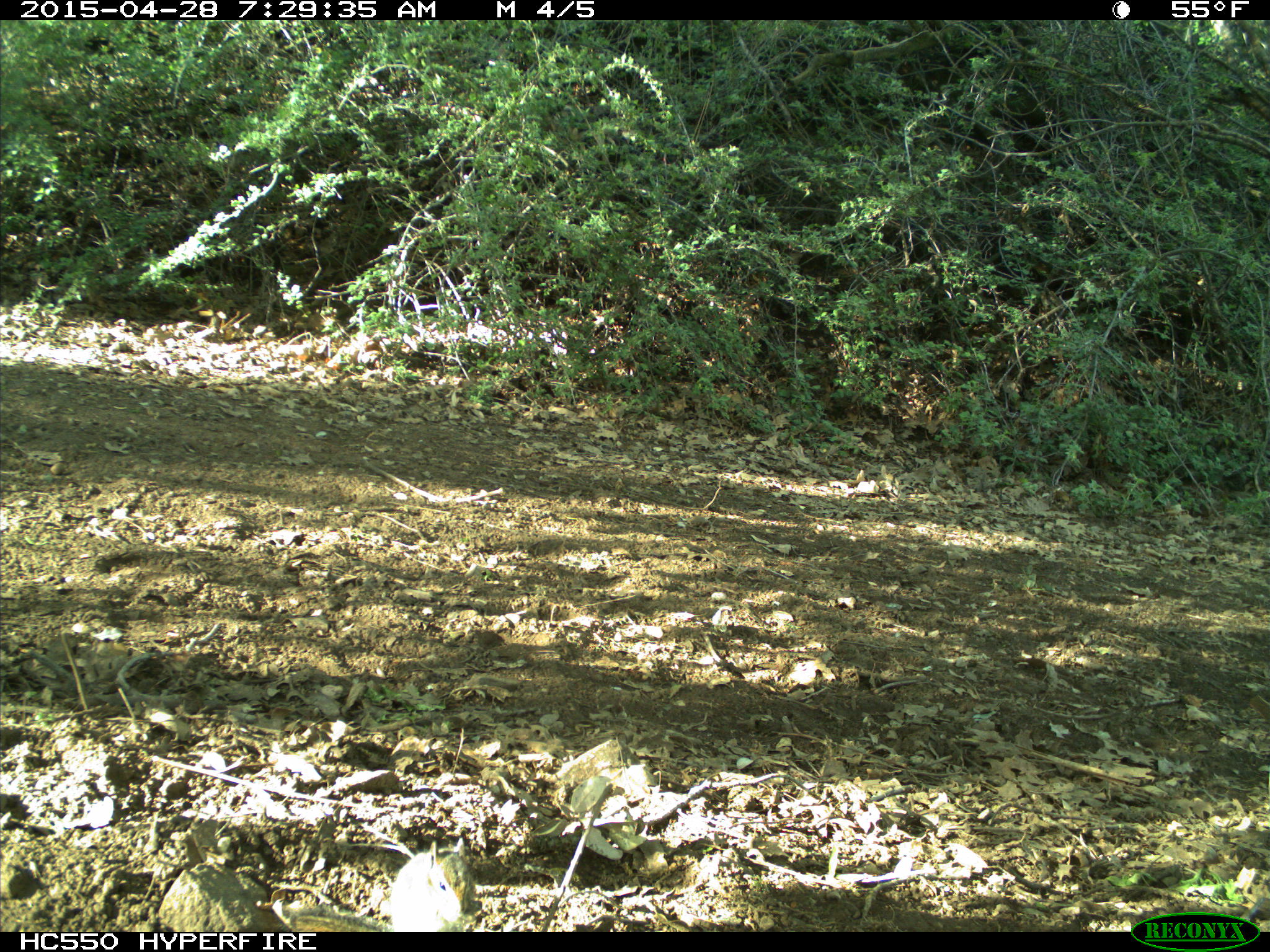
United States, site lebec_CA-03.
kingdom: Animalia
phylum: Chordata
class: Mammalia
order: Rodentia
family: Sciuridae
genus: Tamias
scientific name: Tamias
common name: chipmunk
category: unidentified chipmunk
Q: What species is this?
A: Unidentified chipmunk (chipmunk) (Tamias).